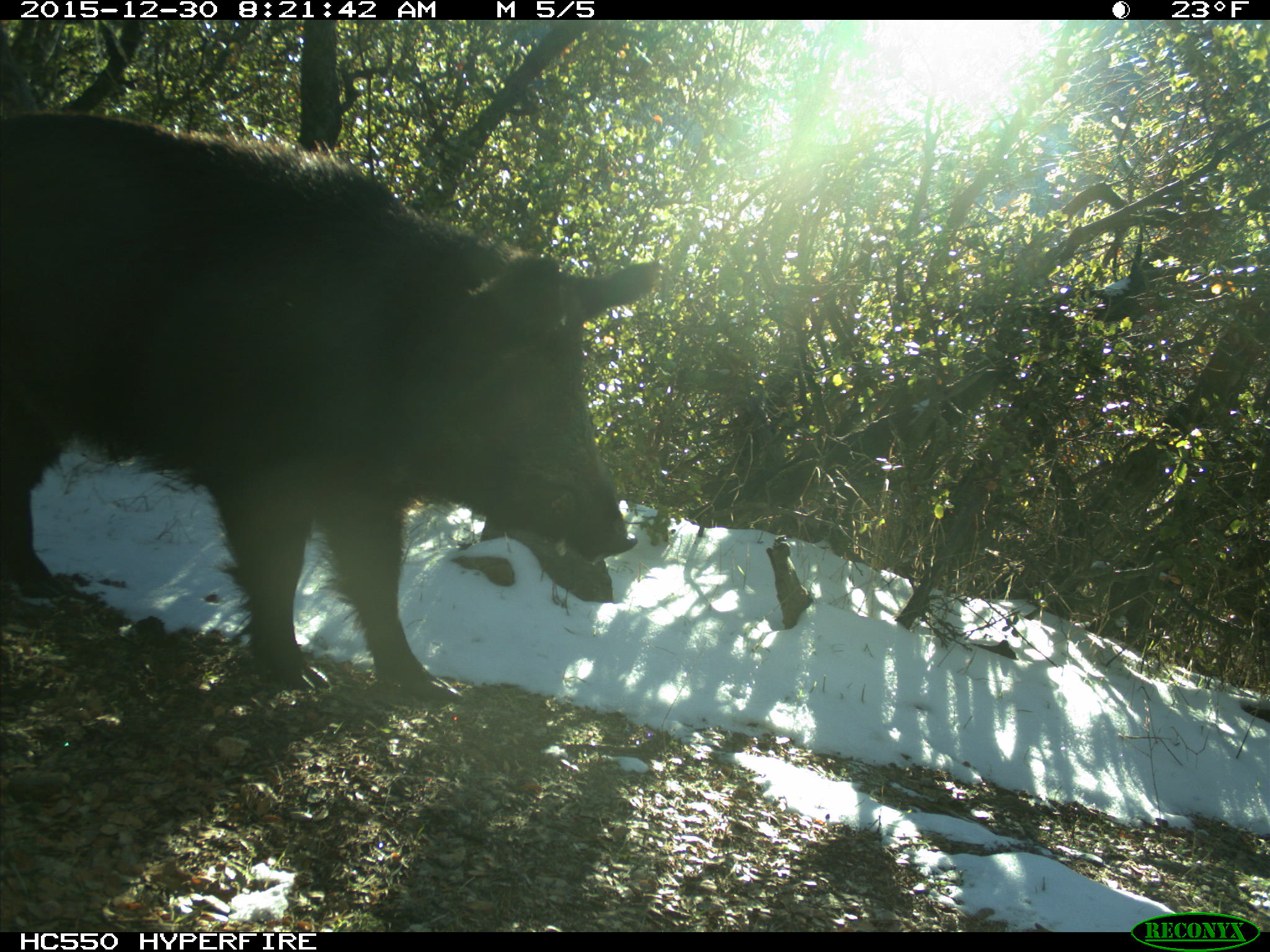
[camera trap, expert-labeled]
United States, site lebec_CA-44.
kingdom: Animalia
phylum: Chordata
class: Mammalia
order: Artiodactyla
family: Suidae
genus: Sus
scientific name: Sus scrofa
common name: wild boar